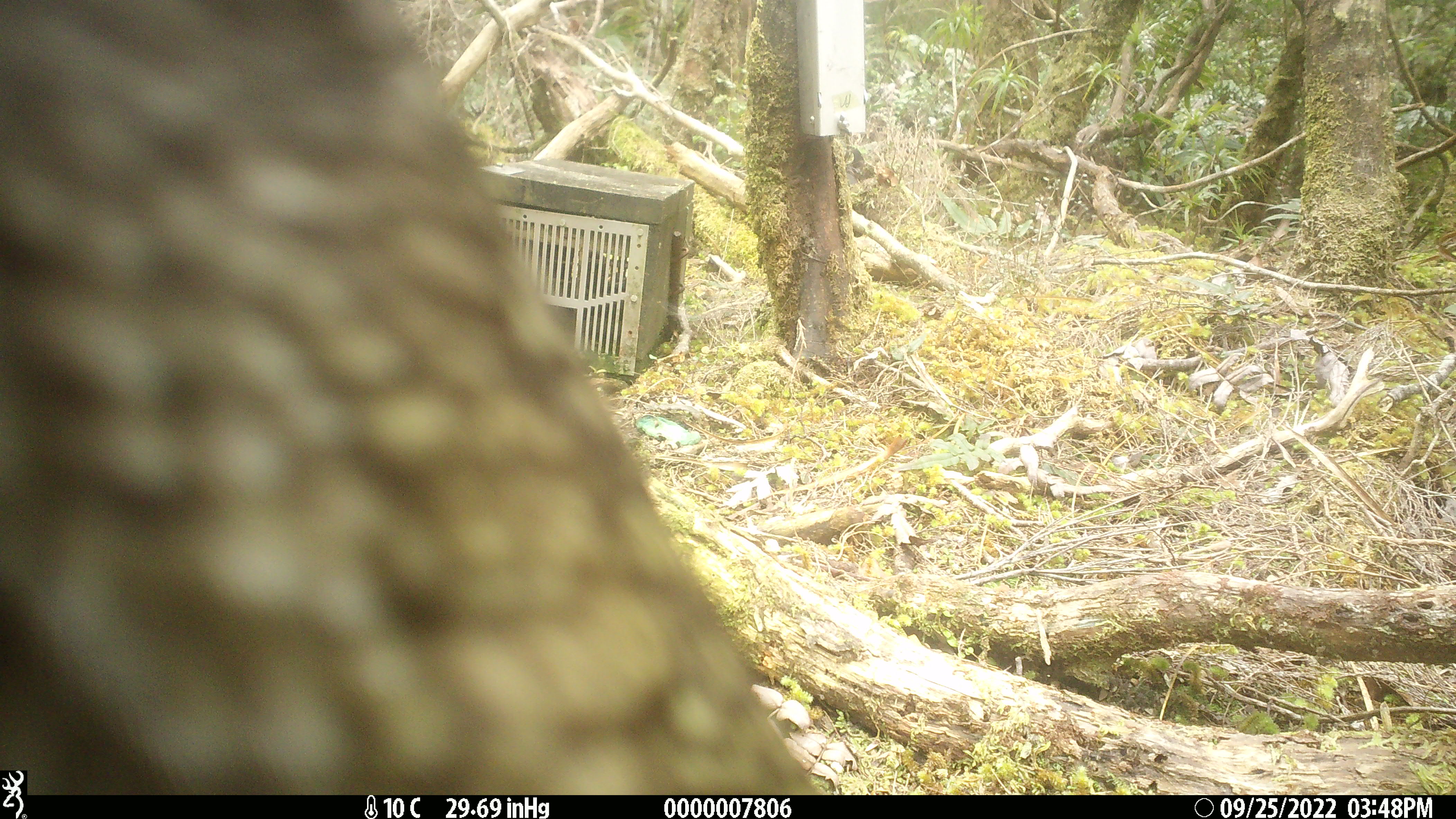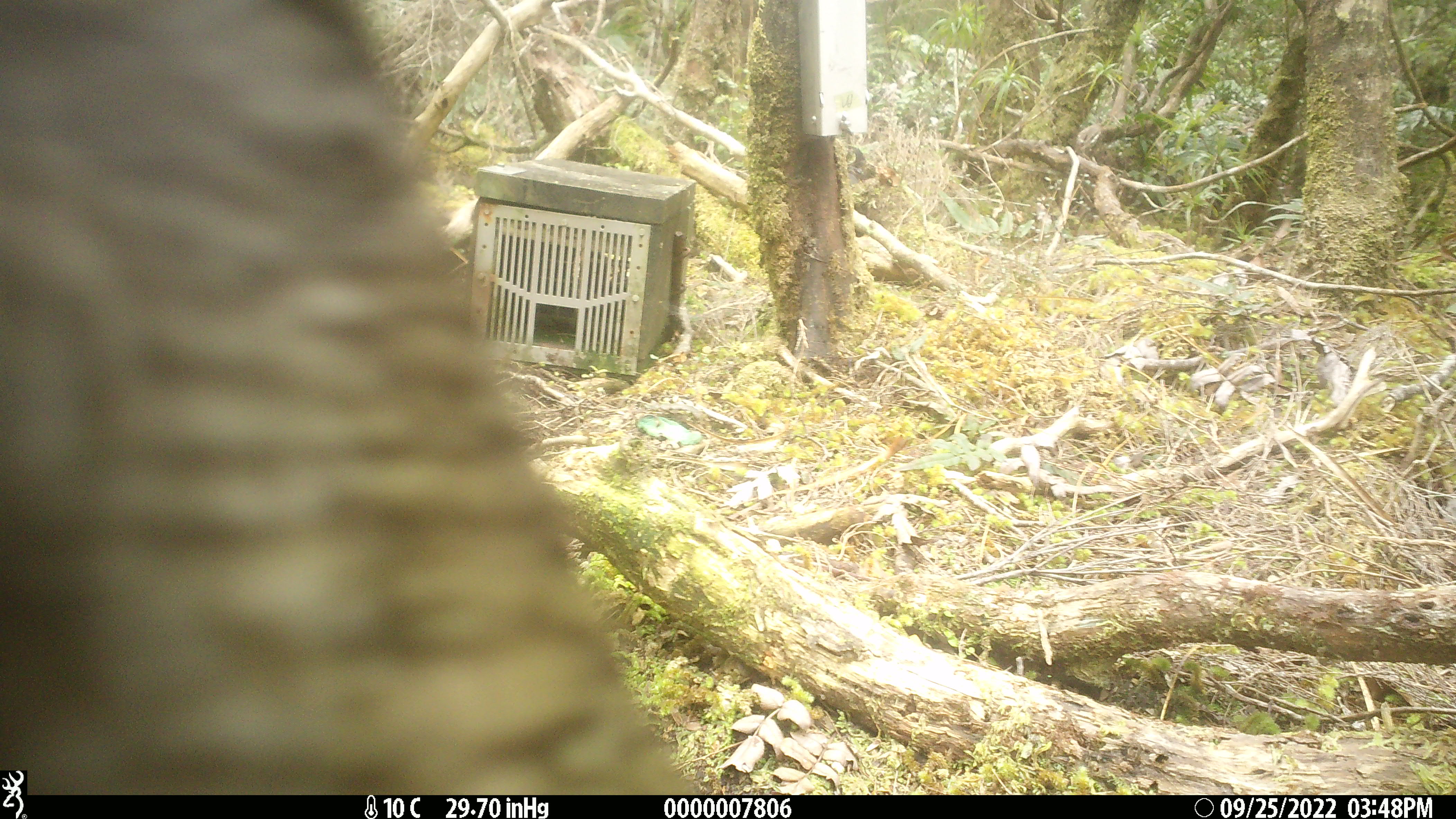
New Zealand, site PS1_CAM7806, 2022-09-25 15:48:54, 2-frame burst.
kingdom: Animalia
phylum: Chordata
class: Aves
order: Psittaciformes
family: Strigopidae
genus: Nestor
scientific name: Nestor notabilis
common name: kea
Kea (Nestor notabilis).